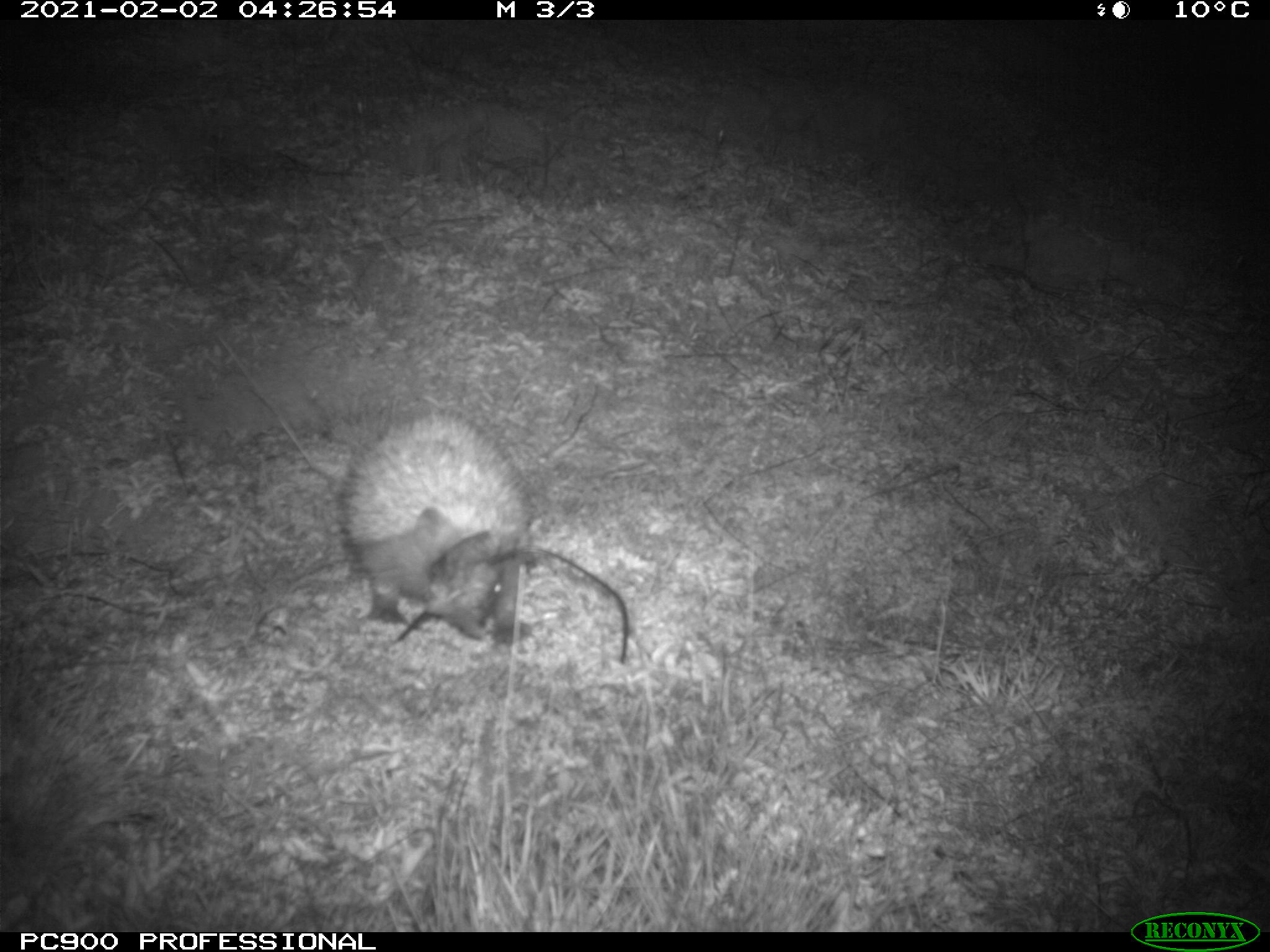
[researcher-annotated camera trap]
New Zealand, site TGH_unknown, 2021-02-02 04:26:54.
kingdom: Animalia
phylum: Chordata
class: Mammalia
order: Eulipotyphla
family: Erinaceidae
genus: Erinaceus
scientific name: Erinaceus europaeus europaeus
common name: european hedgehog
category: hedgehog